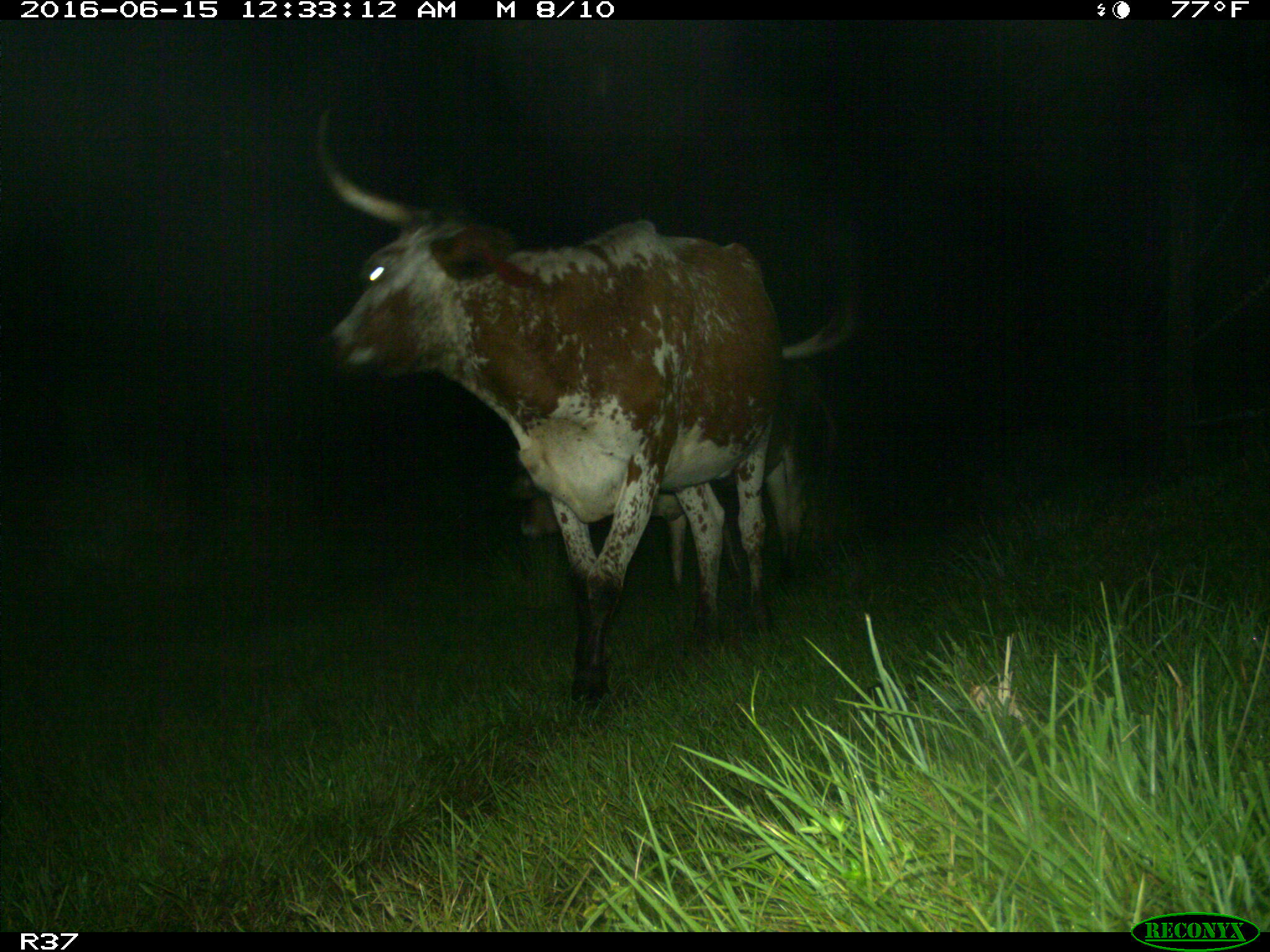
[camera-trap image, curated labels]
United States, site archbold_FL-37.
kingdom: Animalia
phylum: Chordata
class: Mammalia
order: Artiodactyla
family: Bovidae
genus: Bos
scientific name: Bos taurus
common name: domestic cow